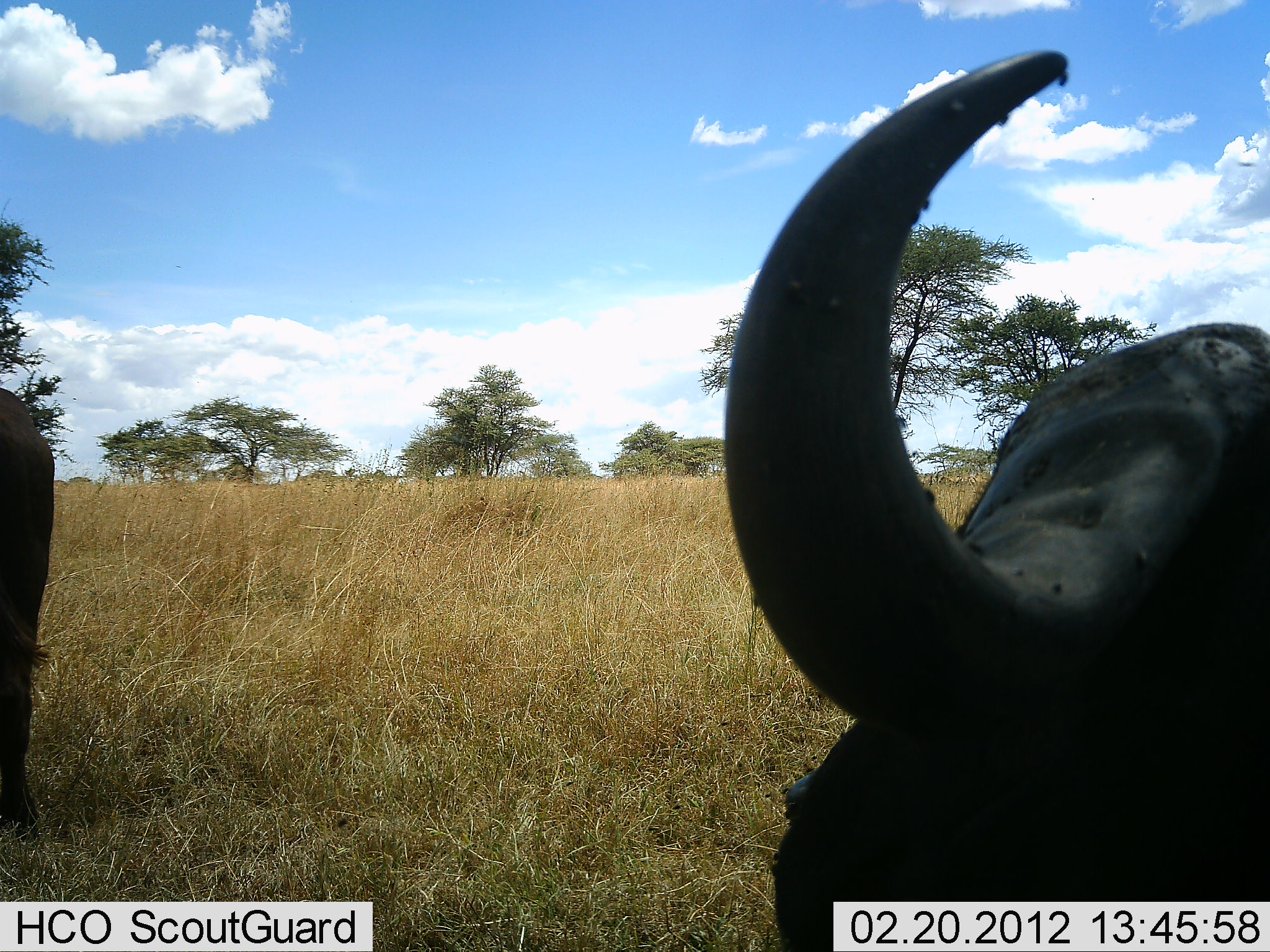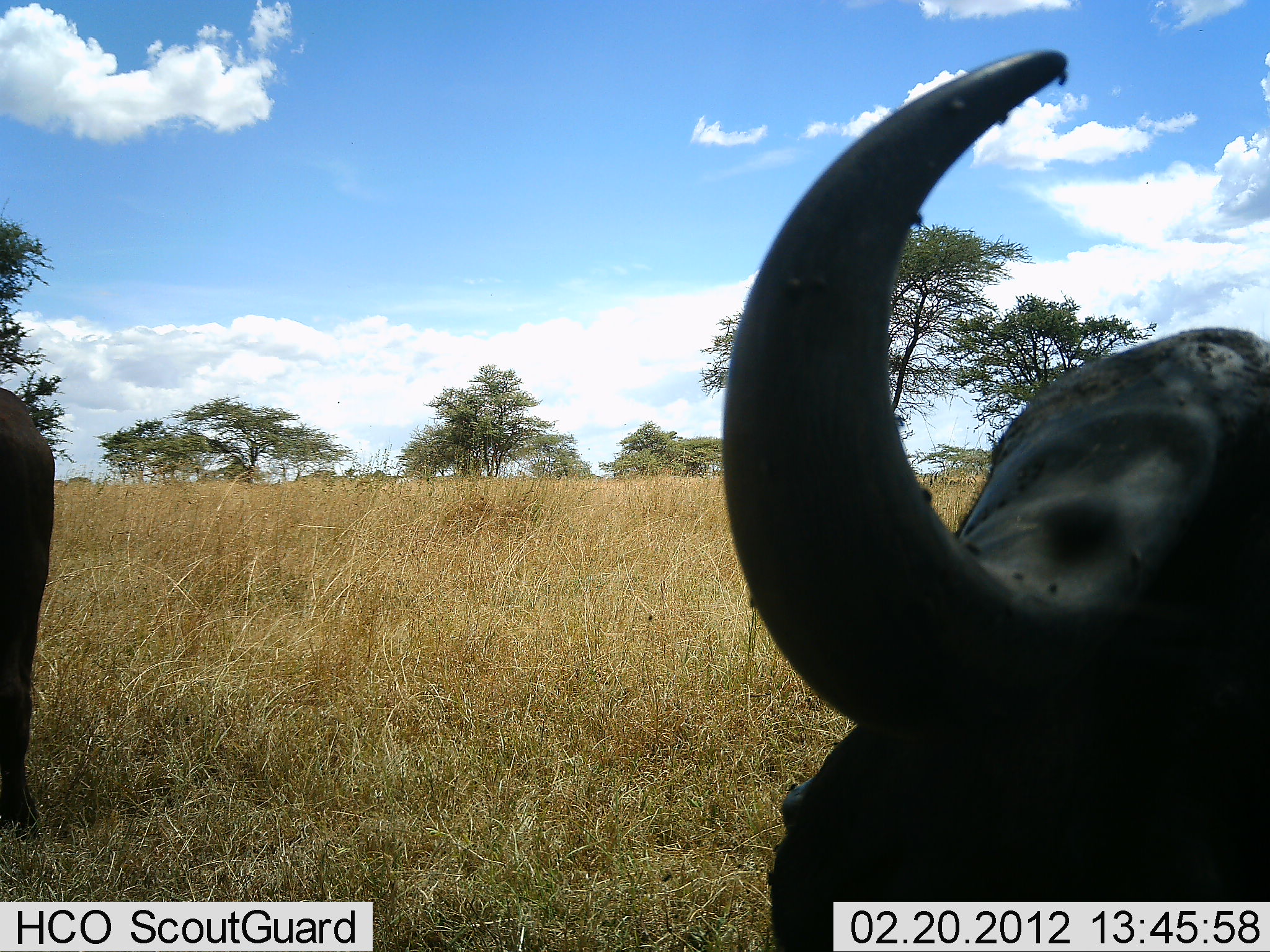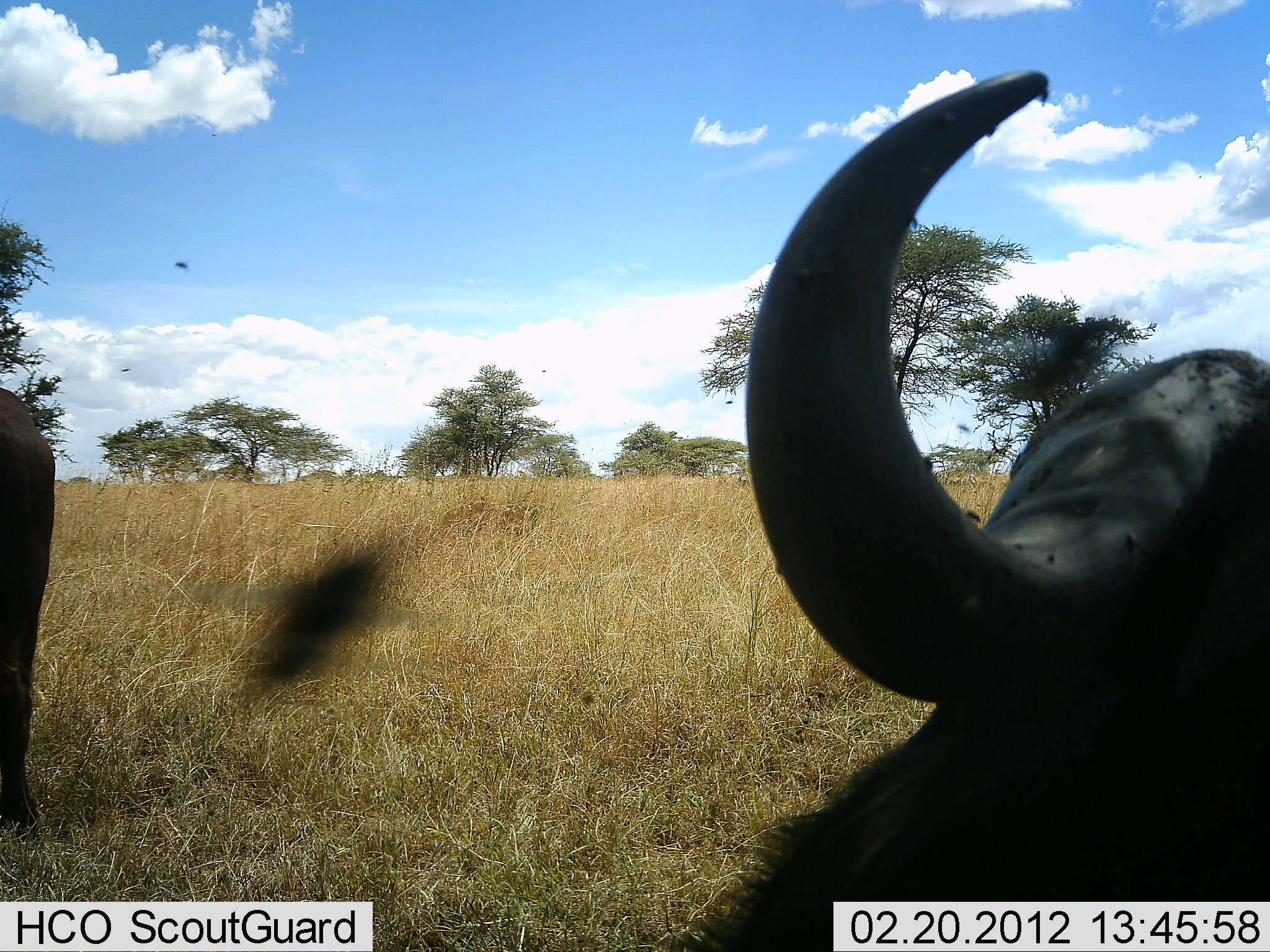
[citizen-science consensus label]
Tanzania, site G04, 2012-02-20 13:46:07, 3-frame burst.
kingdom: Animalia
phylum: Chordata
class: Mammalia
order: Artiodactyla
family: Bovidae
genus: Syncerus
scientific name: Syncerus caffer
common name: cape buffalo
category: buffalo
Buffalo (cape buffalo) (Syncerus caffer), count 2. Behavior (volunteer vote fractions): standing 84%, resting 53%, moving 0%, interacting 0%. Young present (vote fraction): 0%. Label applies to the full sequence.